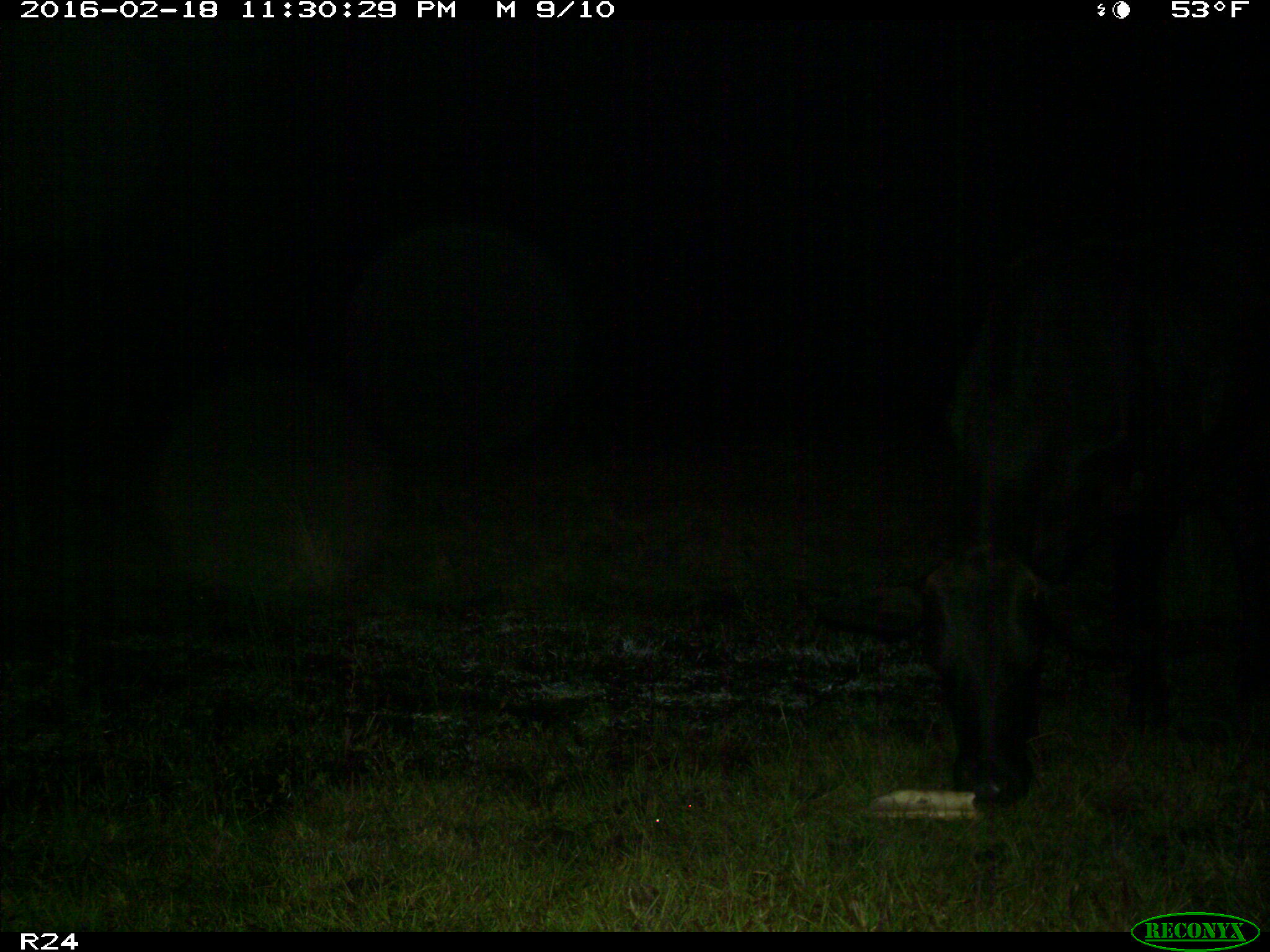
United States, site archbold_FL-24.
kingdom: Animalia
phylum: Chordata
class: Mammalia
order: Artiodactyla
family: Bovidae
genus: Bos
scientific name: Bos taurus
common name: domestic cow